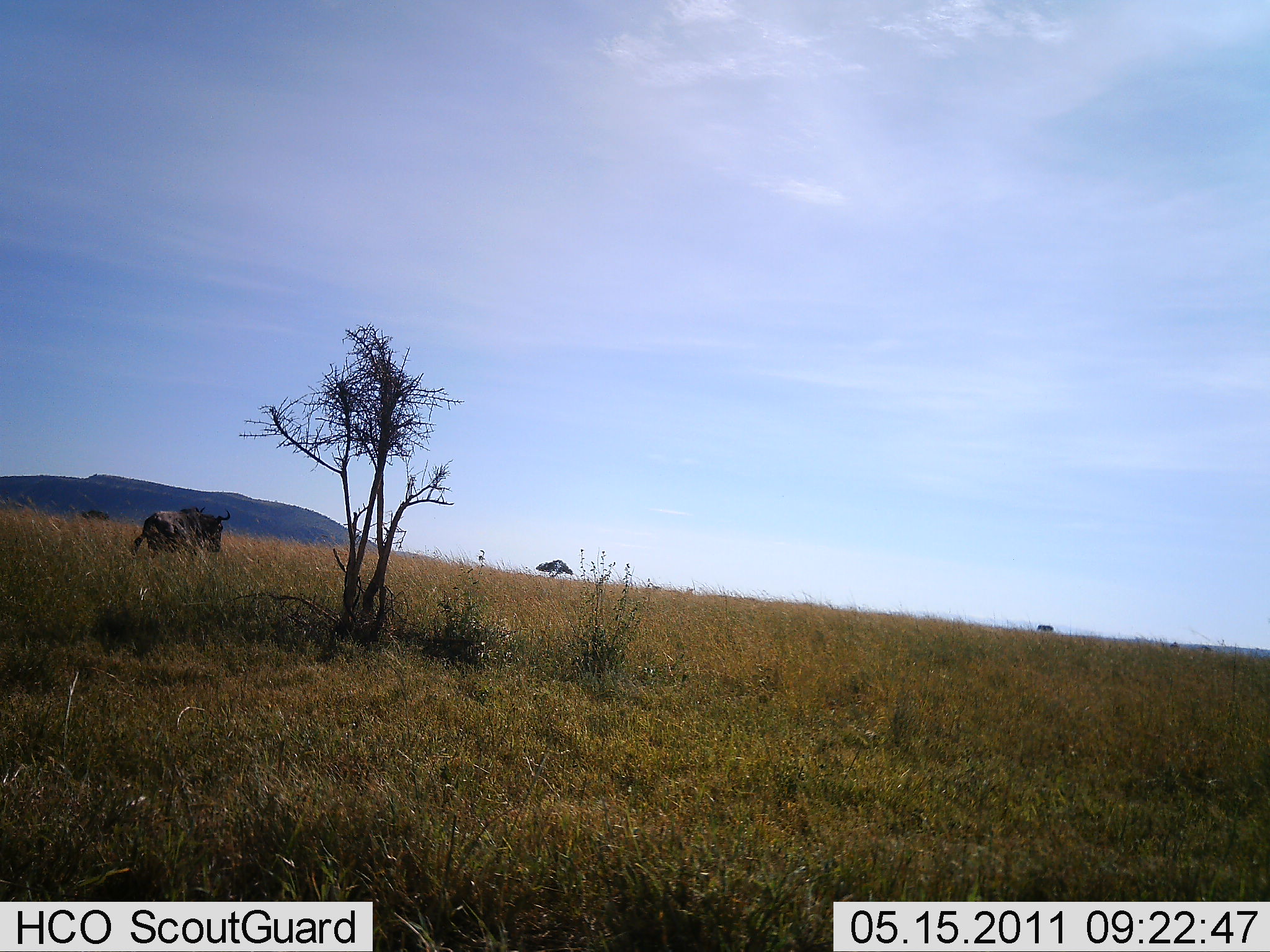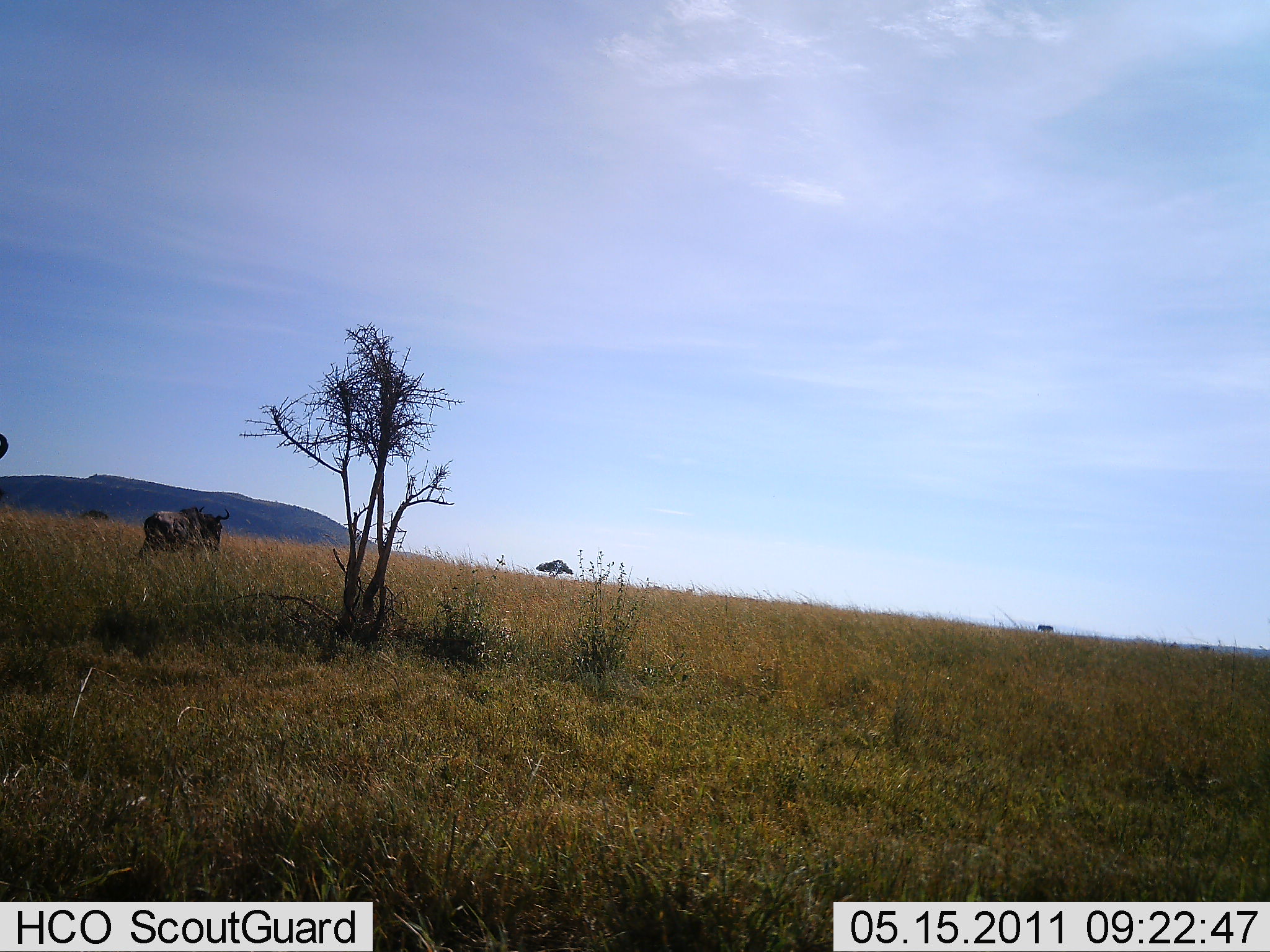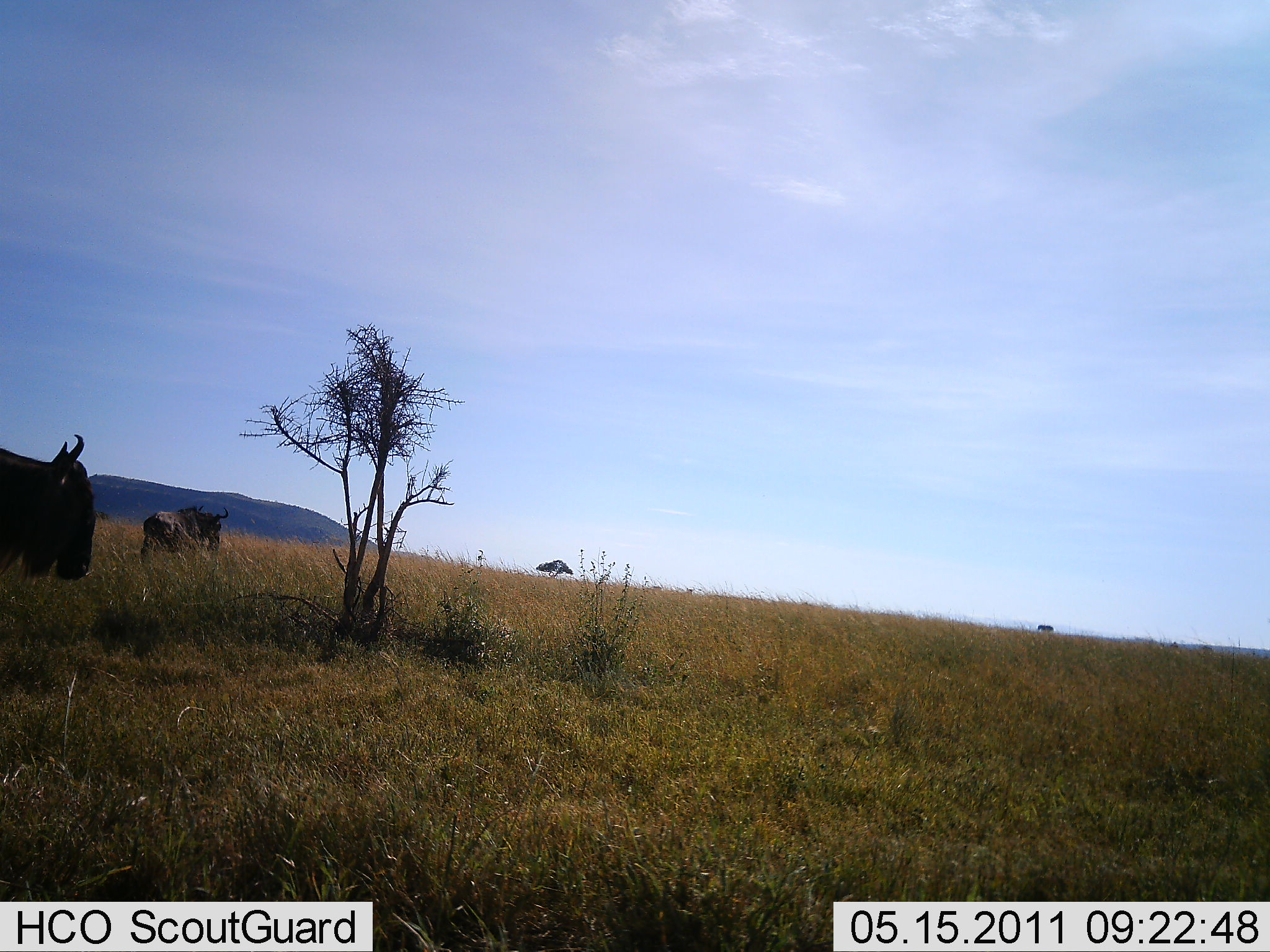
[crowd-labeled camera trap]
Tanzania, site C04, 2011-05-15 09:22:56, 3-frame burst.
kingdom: Animalia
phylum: Chordata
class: Mammalia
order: Artiodactyla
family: Bovidae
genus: Connochaetes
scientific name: Connochaetes taurinus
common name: blue wildebeest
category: wildebeest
Wildebeest (blue wildebeest) (Connochaetes taurinus), count 2. Behavior (volunteer vote fractions): standing 33%, resting 0%, moving 83%, interacting 0%. Young present (vote fraction): 0%. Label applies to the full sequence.